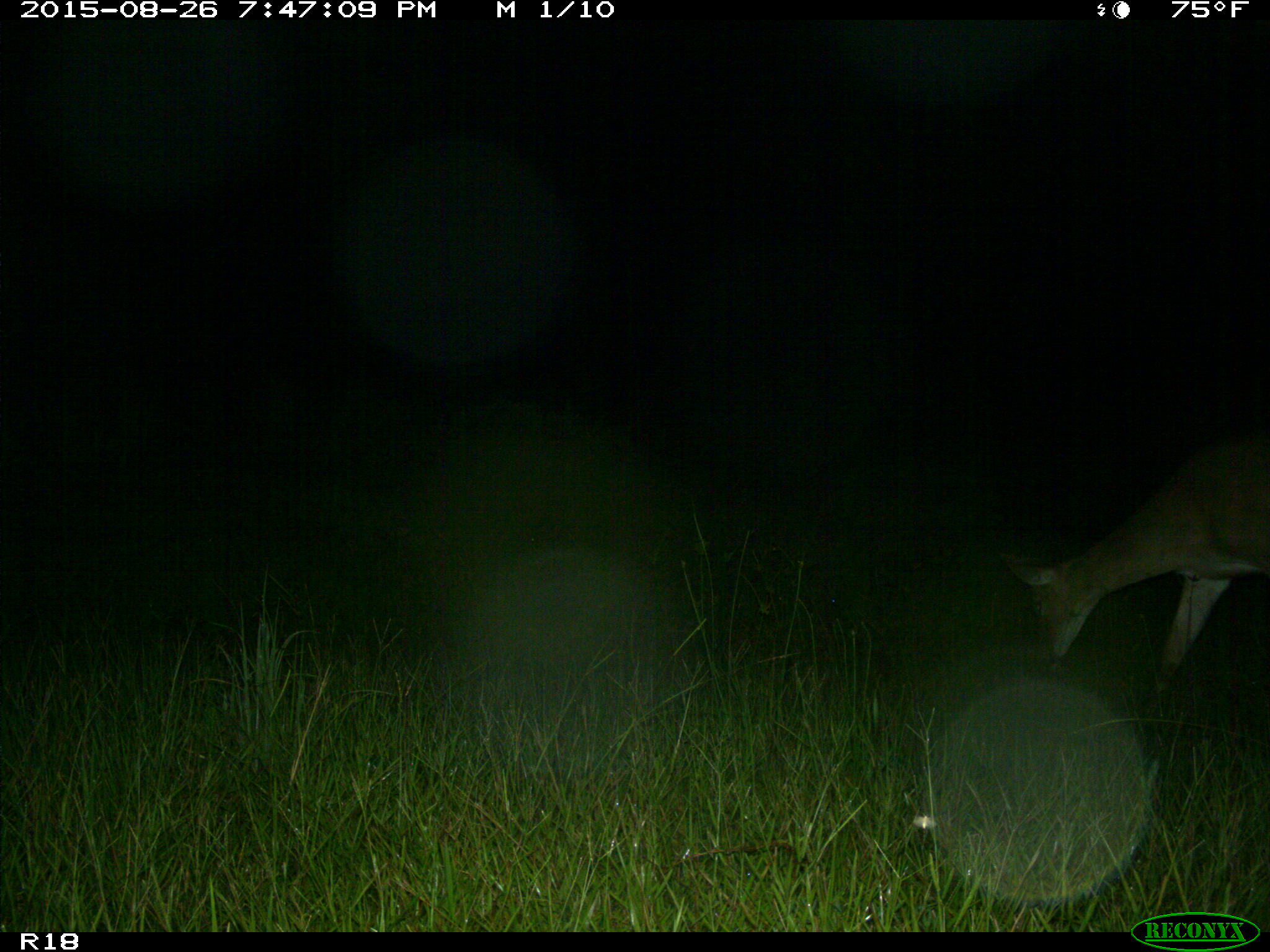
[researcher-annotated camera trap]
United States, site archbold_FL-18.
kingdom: Animalia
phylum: Chordata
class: Mammalia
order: Artiodactyla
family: Cervidae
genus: Odocoileus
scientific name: Odocoileus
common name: deer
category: unidentified deer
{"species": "unidentified deer (deer) (Odocoileus)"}